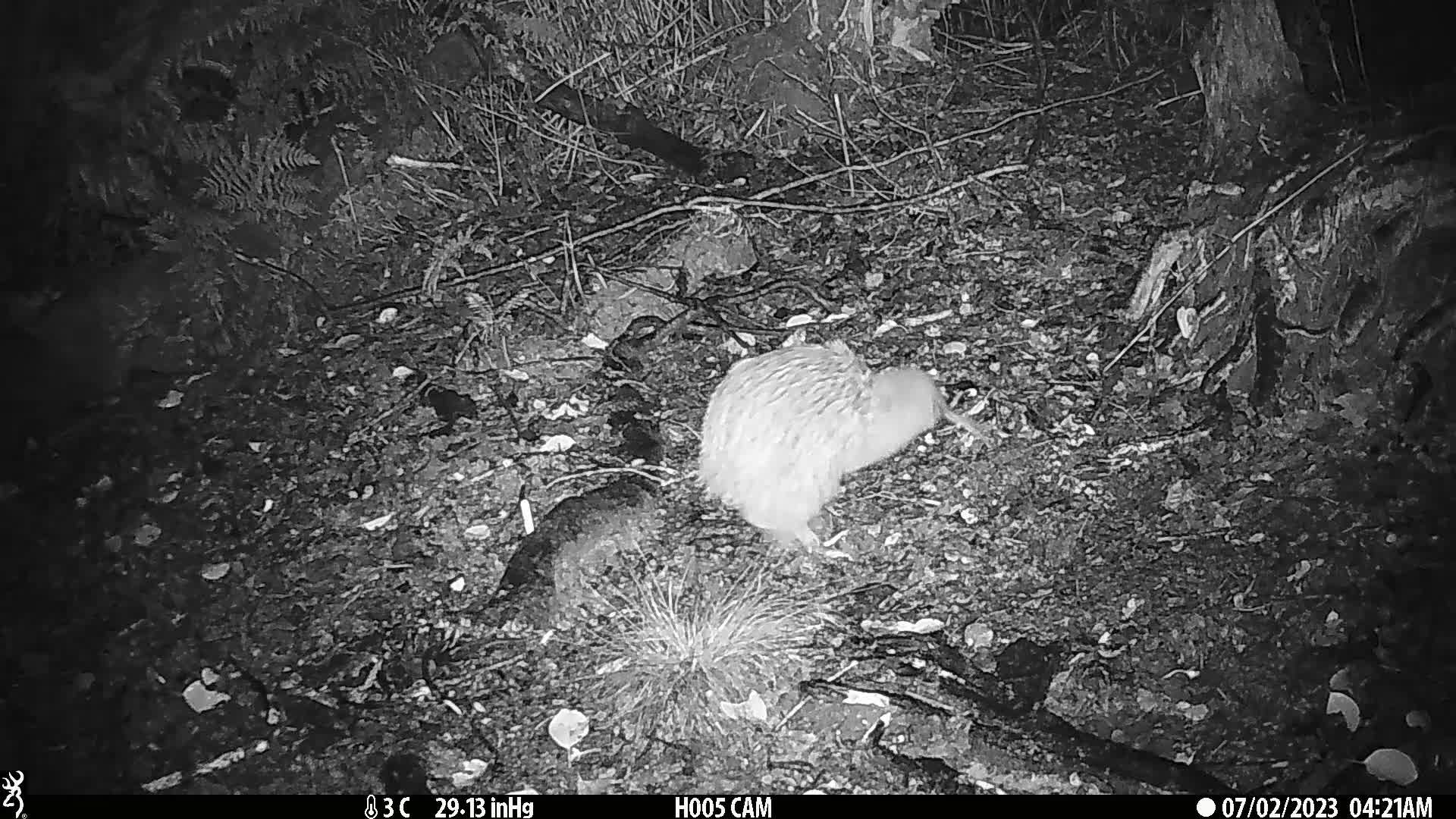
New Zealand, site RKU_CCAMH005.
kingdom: Animalia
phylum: Chordata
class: Aves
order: Apterygiformes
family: Apterygidae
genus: Apteryx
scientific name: Apteryx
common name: kiwi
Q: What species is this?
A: Kiwi (Apteryx).